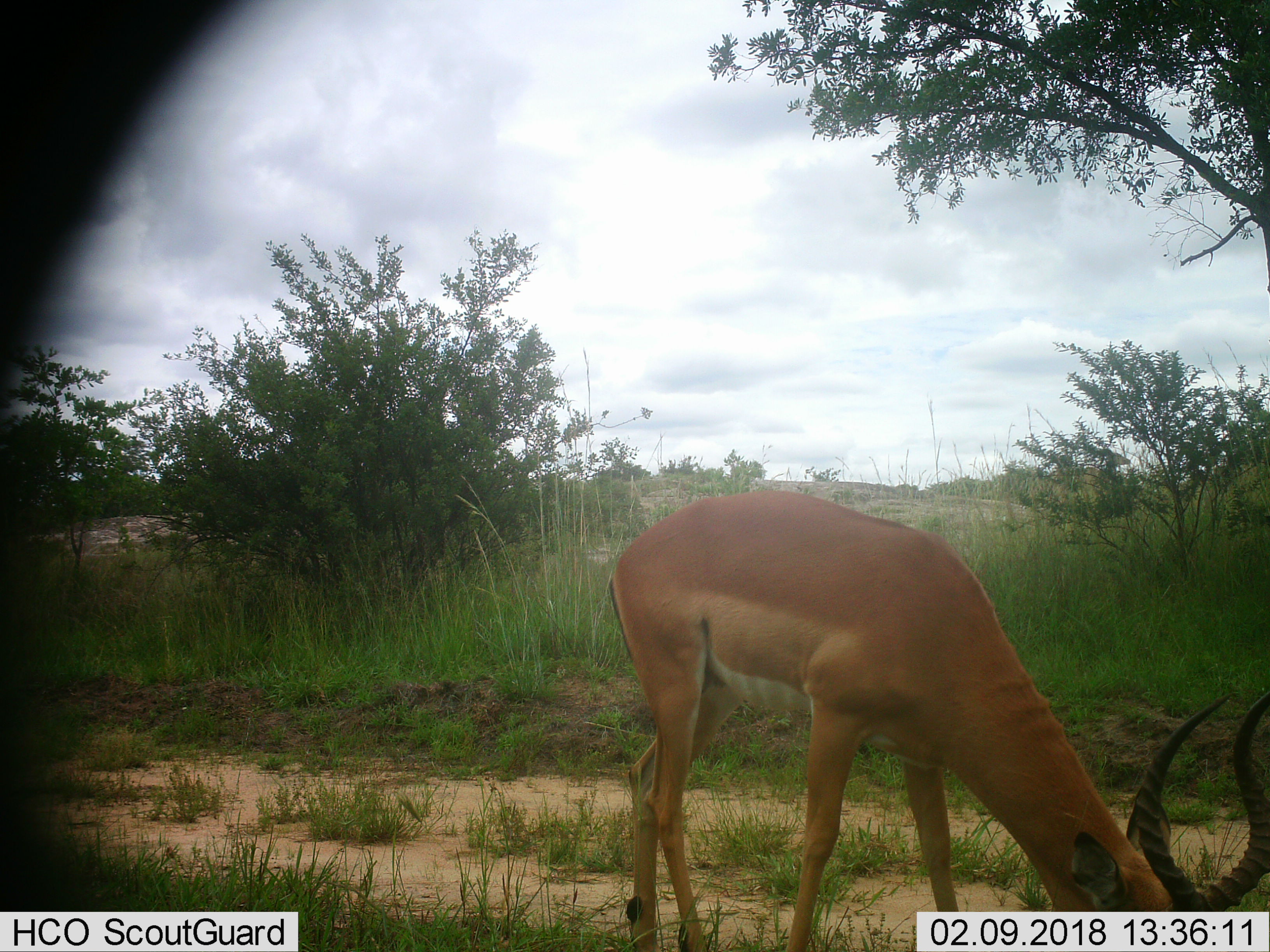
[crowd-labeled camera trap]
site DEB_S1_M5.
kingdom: Animalia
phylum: Chordata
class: Mammalia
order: Artiodactyla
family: Bovidae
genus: Aepyceros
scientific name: Aepyceros melampus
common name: impala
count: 1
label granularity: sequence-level